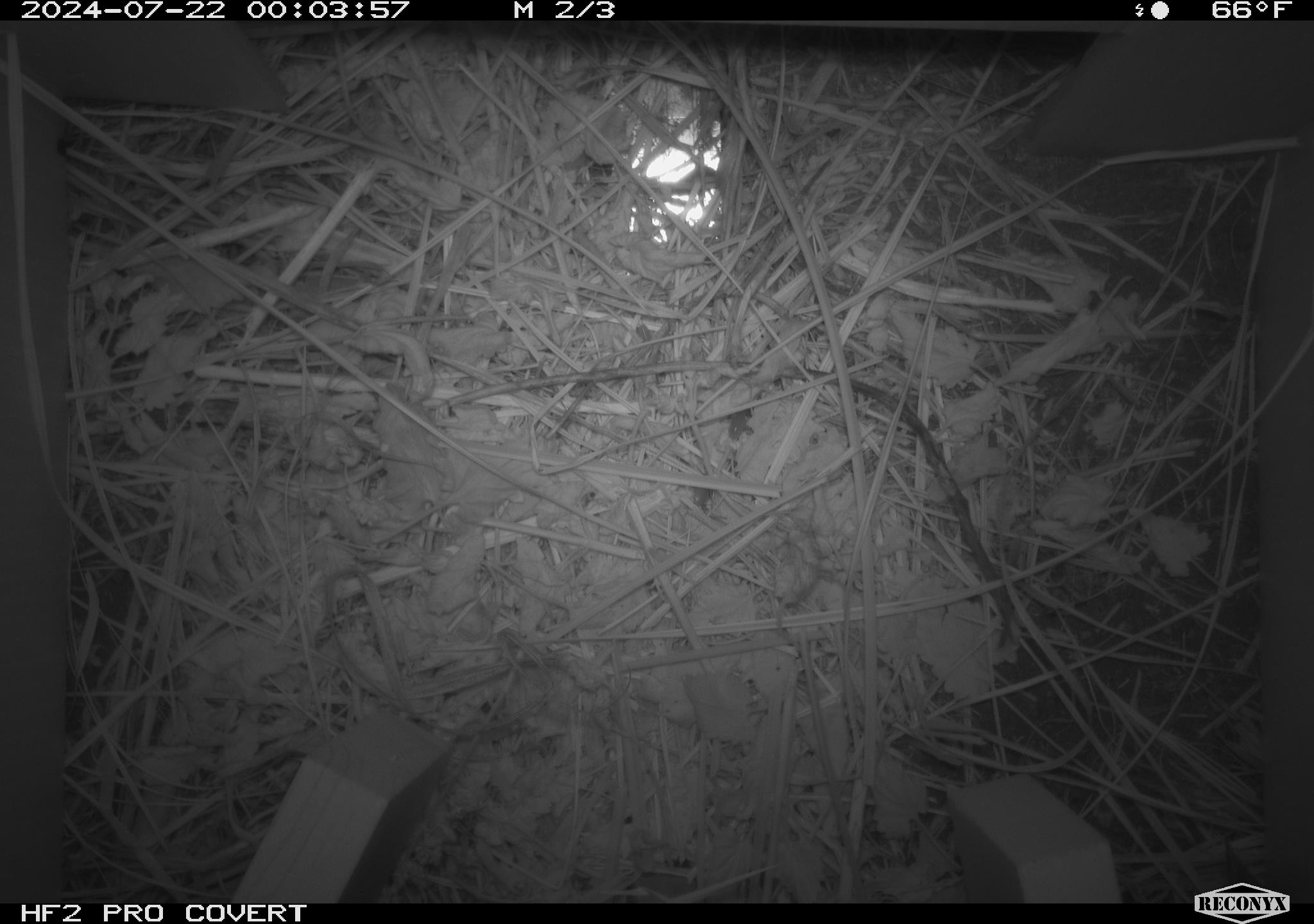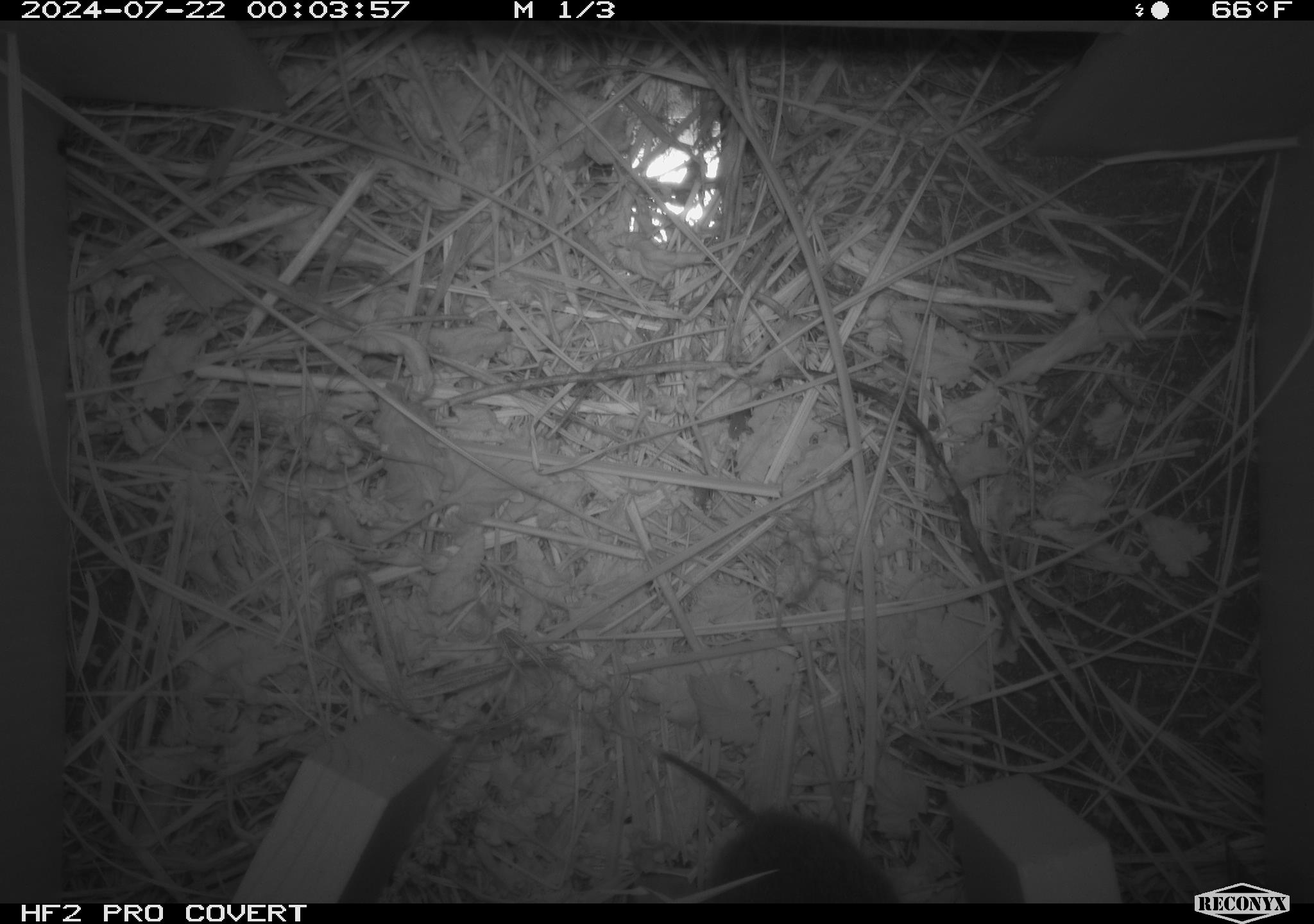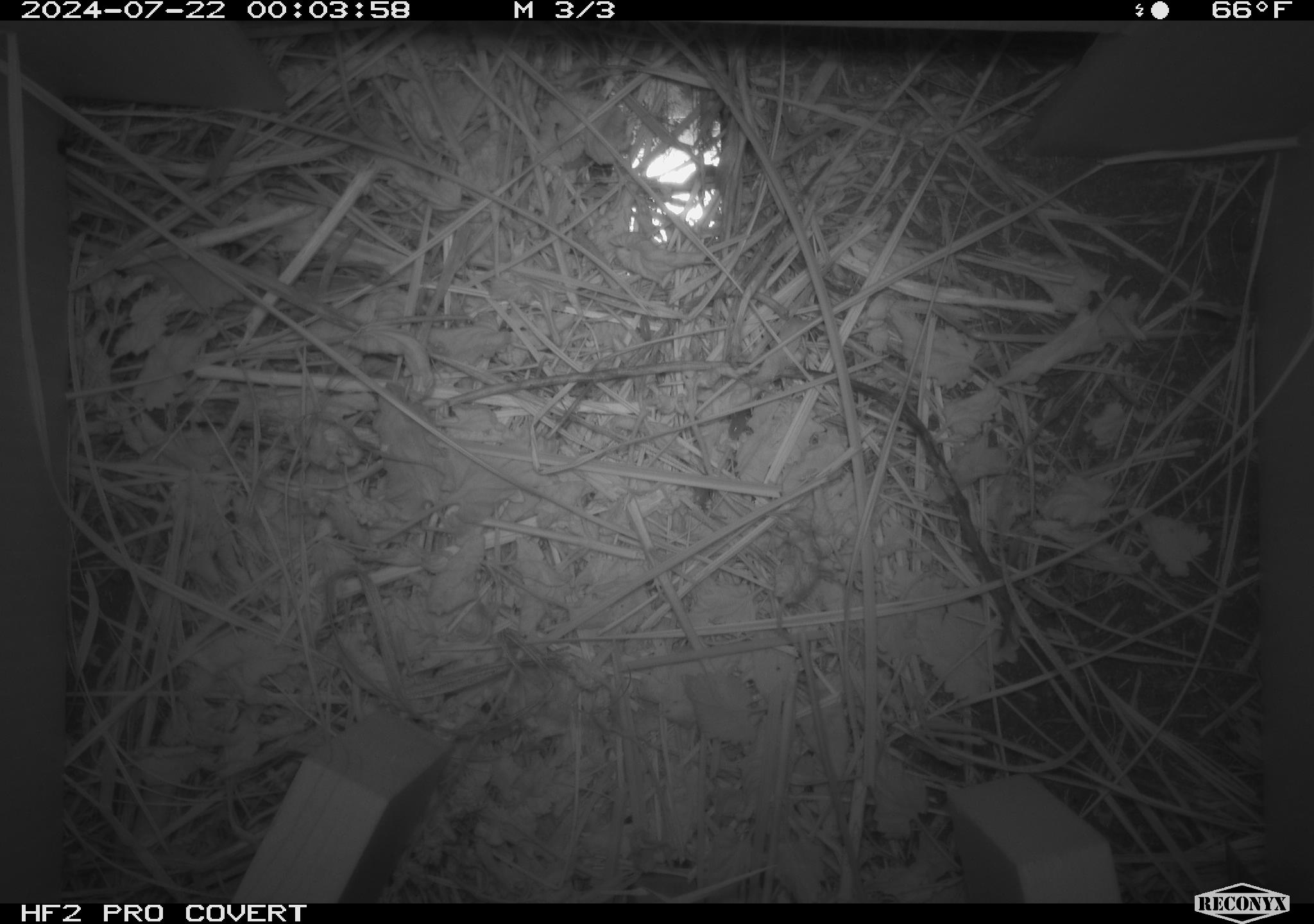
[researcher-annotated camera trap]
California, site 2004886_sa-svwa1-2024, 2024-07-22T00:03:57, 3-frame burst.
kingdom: Animalia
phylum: Arthropoda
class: Malacostraca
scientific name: Malacostraca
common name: amphipods, crabs, isopods, krill, lobsters and shrimps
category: malacostracan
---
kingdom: Animalia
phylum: Chordata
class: Mammalia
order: Rodentia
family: Cricetidae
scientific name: Arvicolinae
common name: voles, lemmings, and muskrats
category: arvicolinae subfamily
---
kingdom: Animalia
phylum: Arthropoda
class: Insecta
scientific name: Insecta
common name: insect